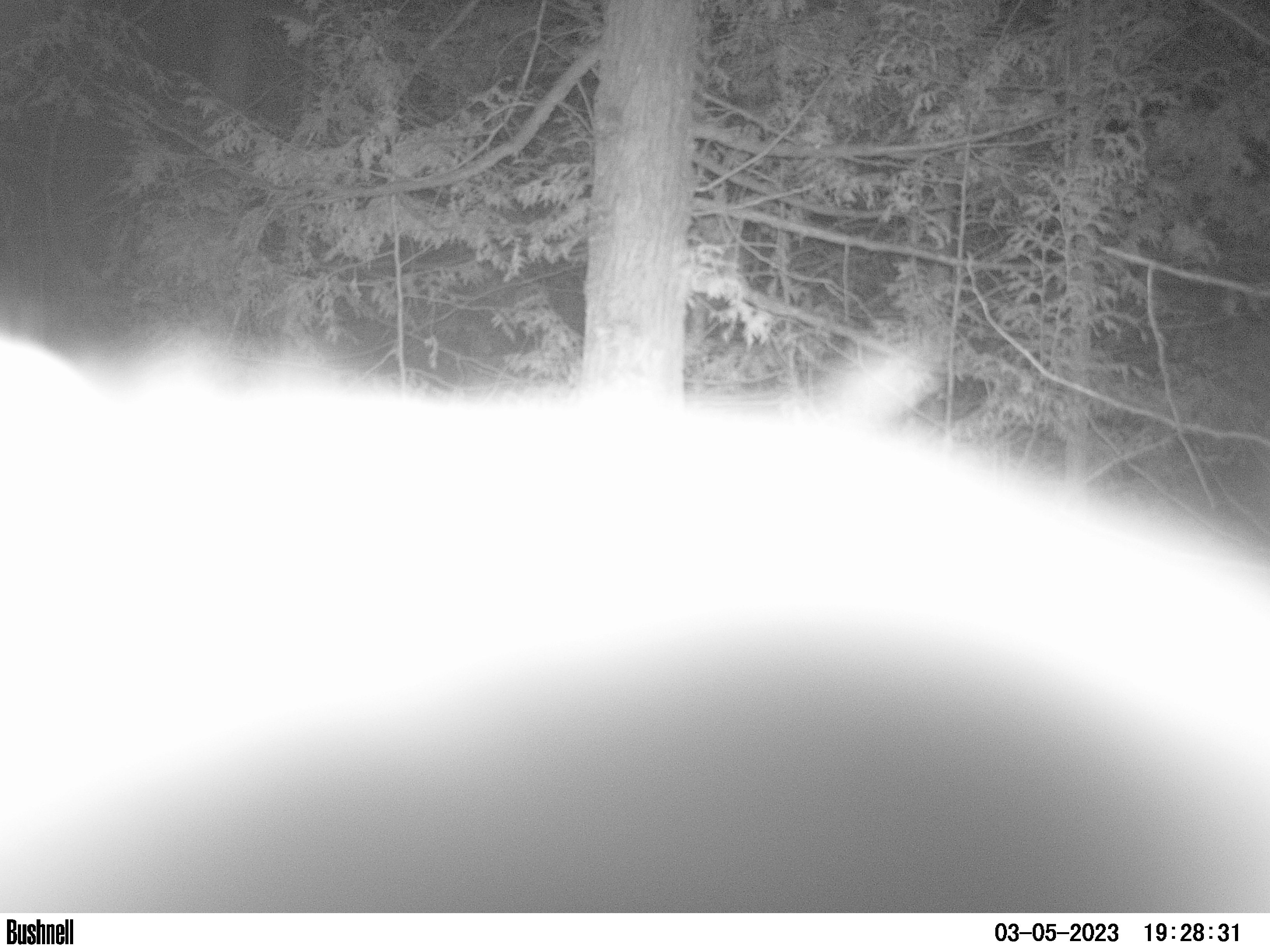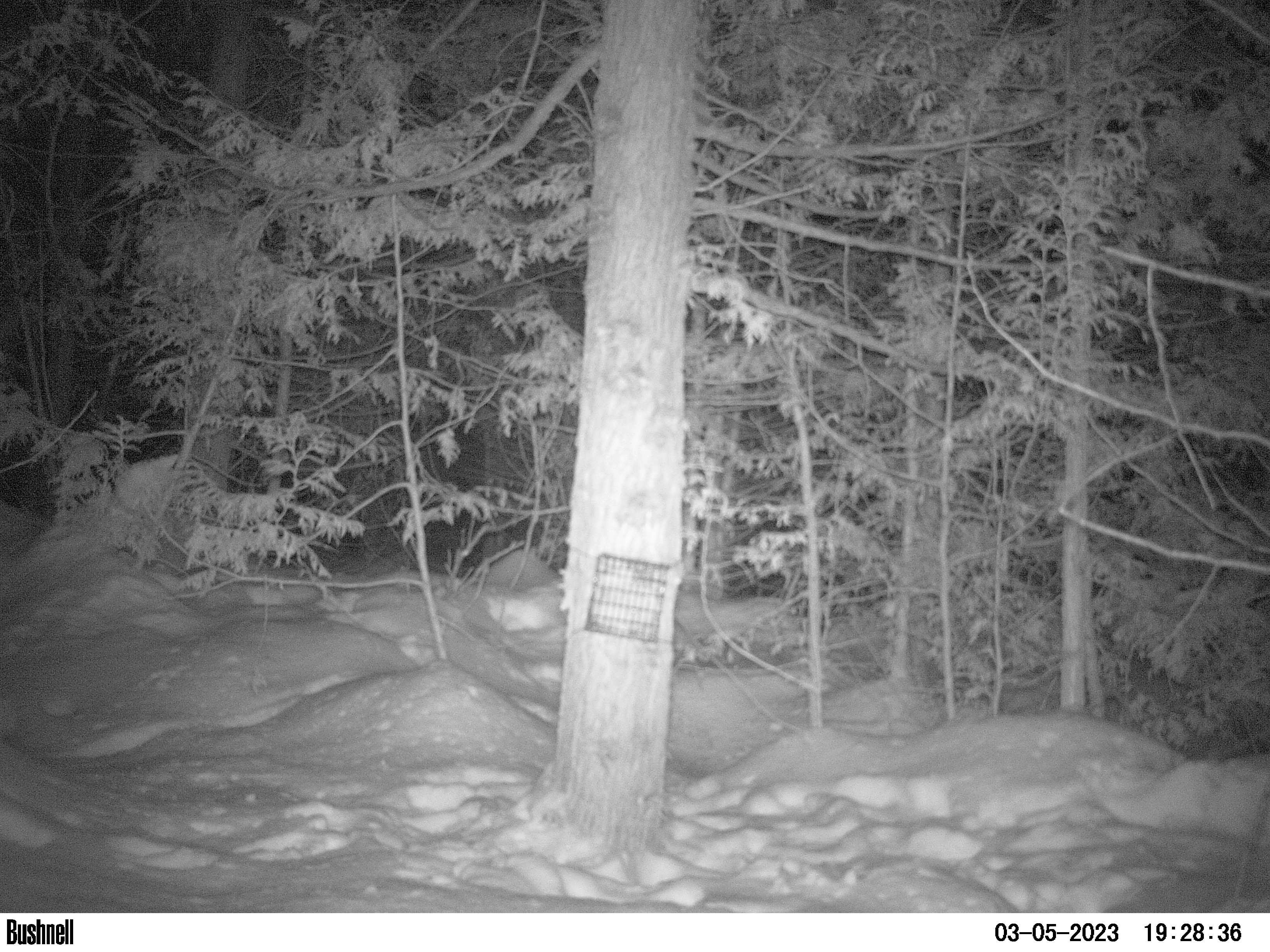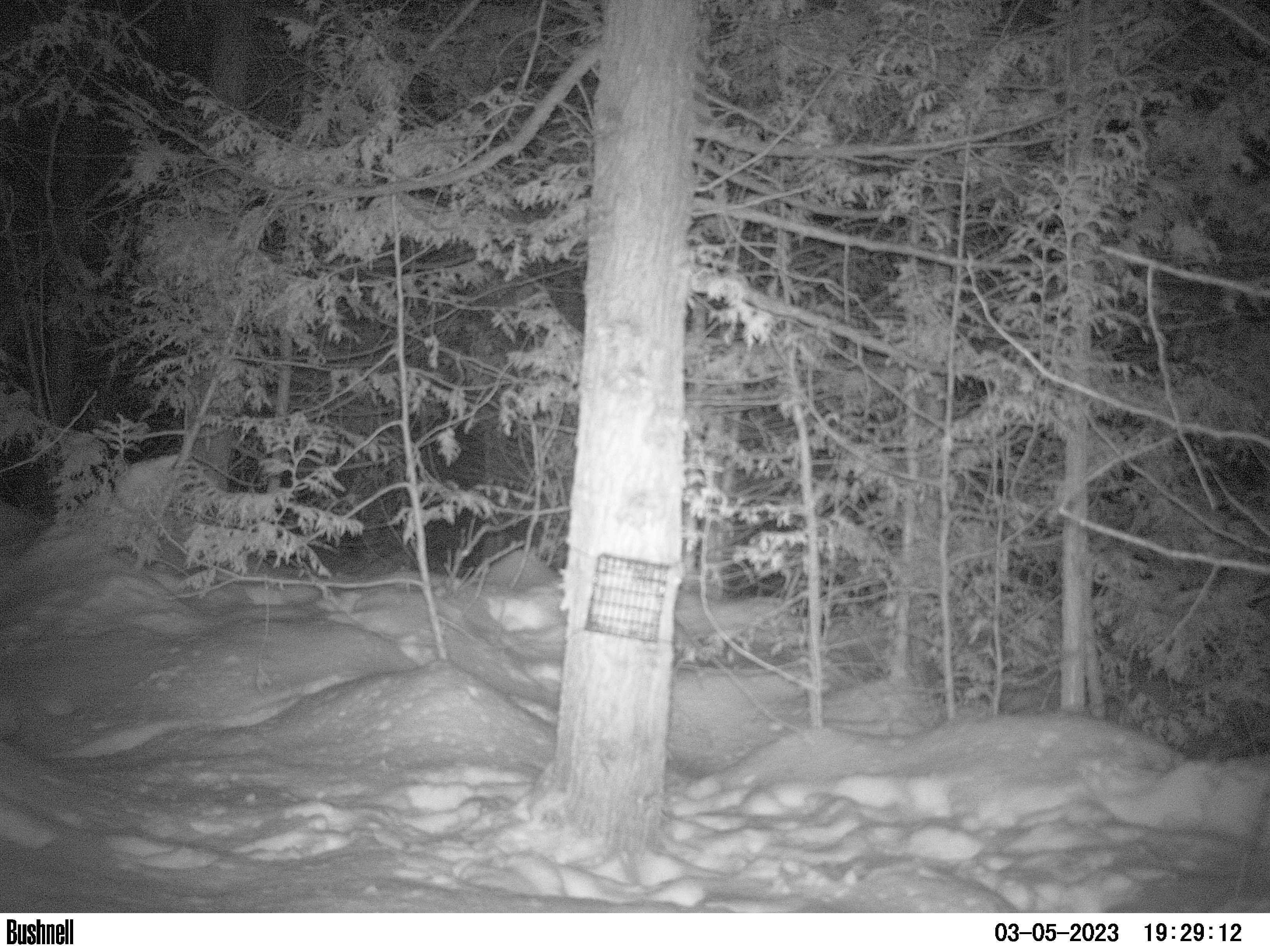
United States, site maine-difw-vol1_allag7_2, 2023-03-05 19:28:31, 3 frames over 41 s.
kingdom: Animalia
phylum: Chordata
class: Mammalia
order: Lagomorpha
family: Leporidae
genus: Lepus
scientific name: Lepus americanus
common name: snowshoe hare